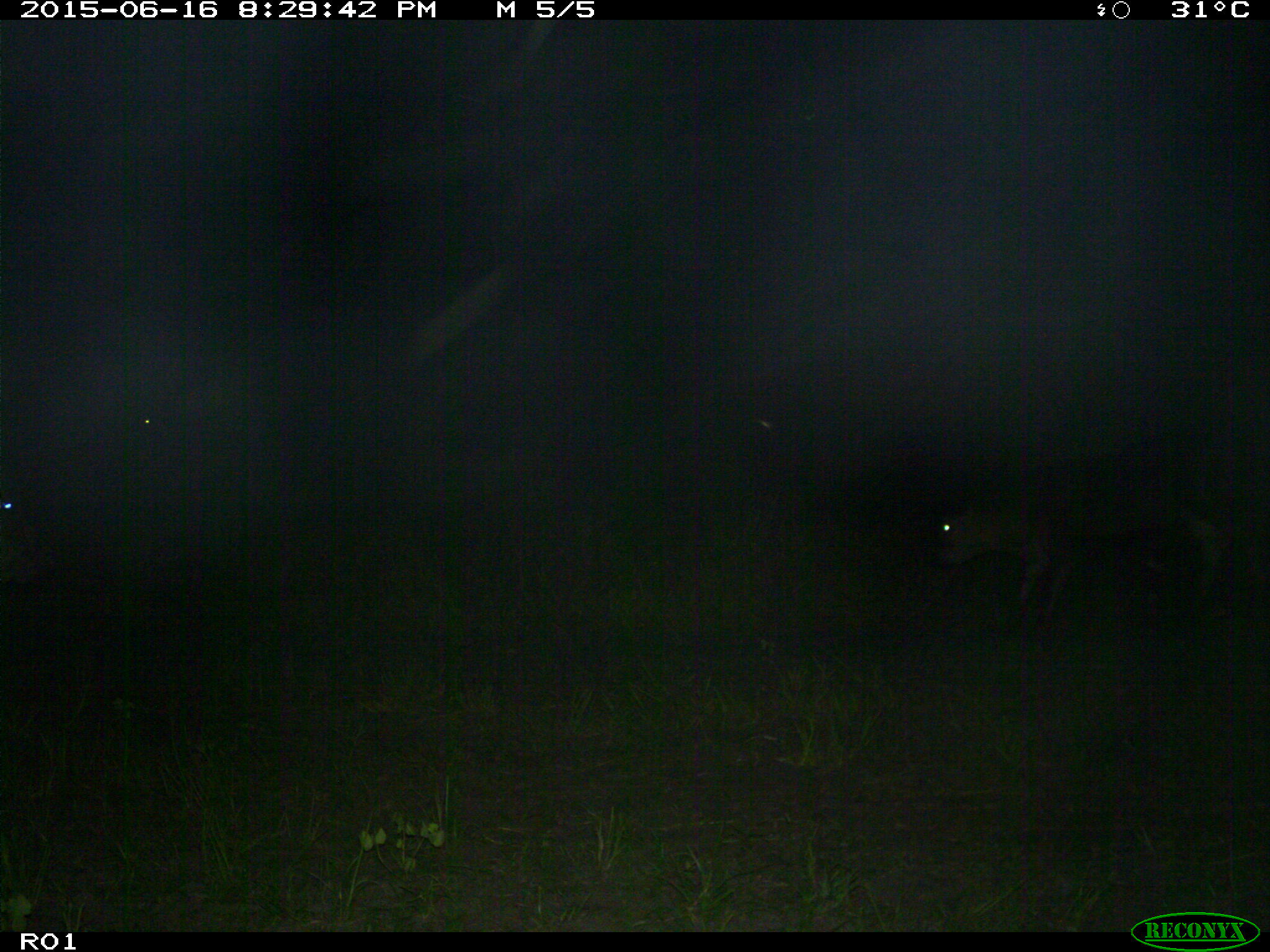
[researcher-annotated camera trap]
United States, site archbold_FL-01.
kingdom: Animalia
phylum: Chordata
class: Mammalia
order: Artiodactyla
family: Bovidae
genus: Bos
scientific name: Bos taurus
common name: domestic cow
Bos taurus (domestic cow).